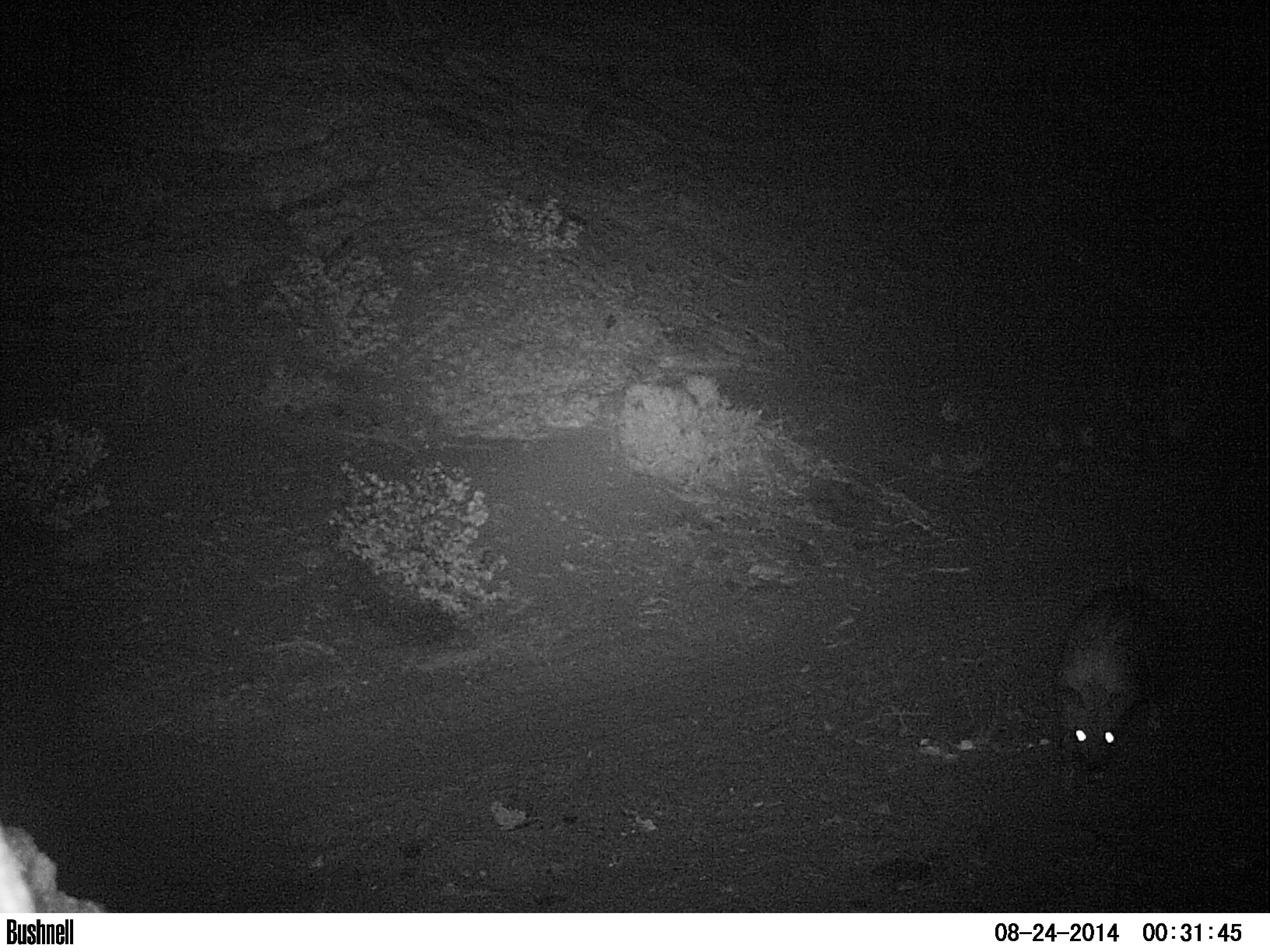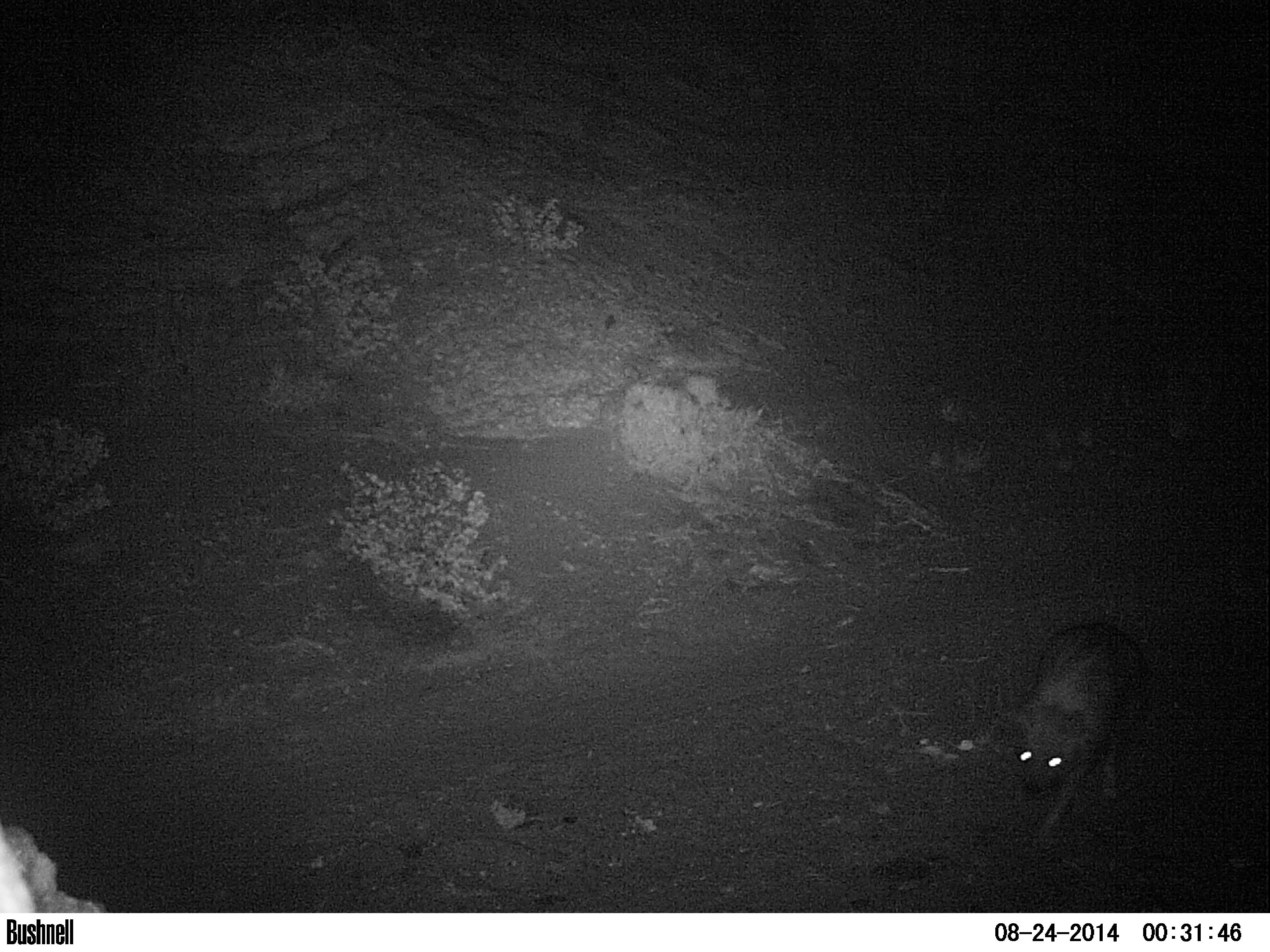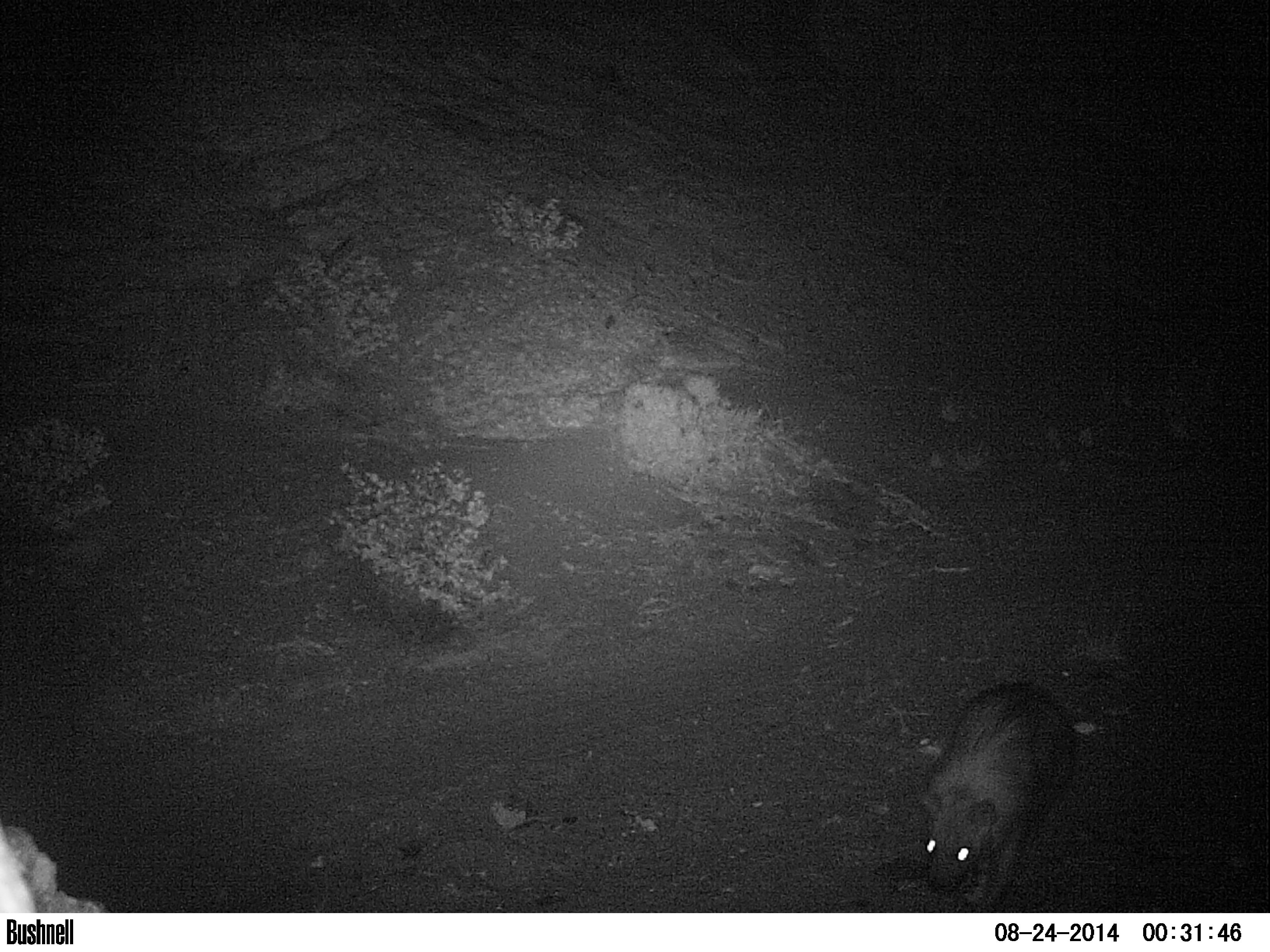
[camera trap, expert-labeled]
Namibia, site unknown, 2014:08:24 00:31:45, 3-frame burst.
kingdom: Animalia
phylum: Chordata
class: Mammalia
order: Carnivora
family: Hyaenidae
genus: Parahyaena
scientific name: Parahyaena brunnea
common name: brown hyena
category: hyaena brunnea